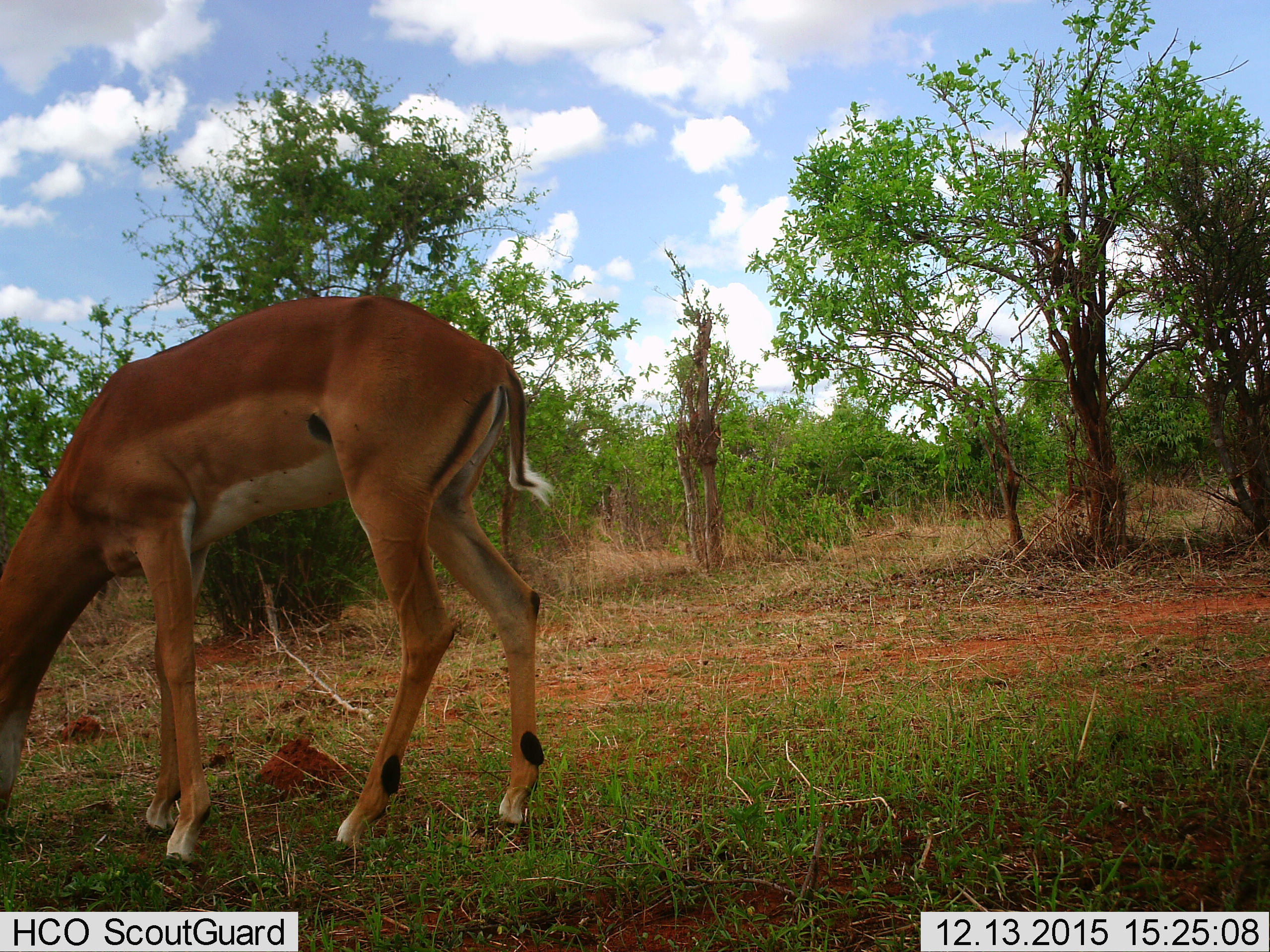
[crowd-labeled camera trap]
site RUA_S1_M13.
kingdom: Animalia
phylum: Chordata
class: Mammalia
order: Artiodactyla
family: Bovidae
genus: Aepyceros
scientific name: Aepyceros melampus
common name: impala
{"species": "impala (Aepyceros melampus)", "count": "1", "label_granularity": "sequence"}